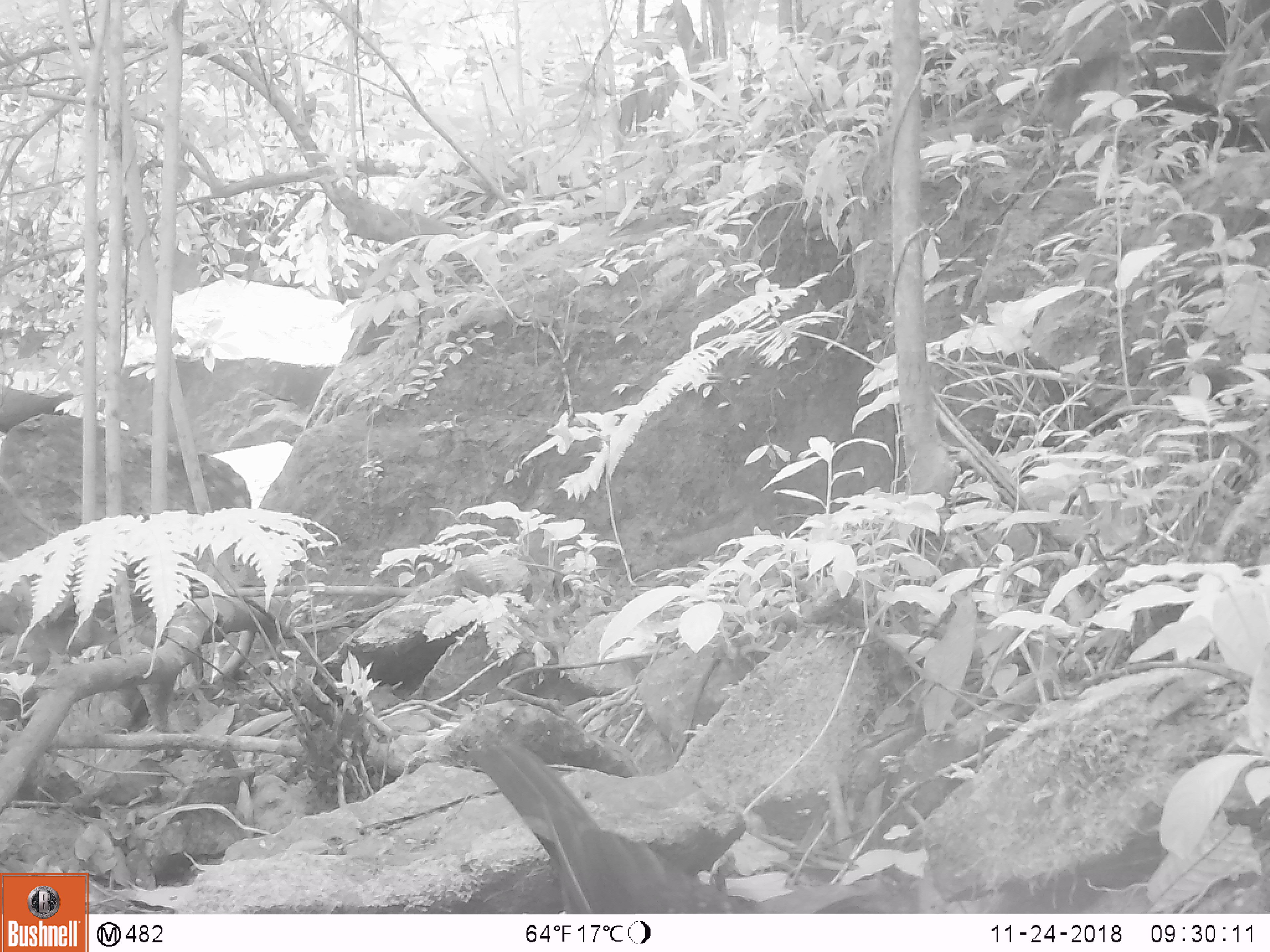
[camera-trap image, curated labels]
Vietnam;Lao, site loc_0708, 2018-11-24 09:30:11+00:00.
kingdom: Animalia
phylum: Chordata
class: Mammalia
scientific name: Mammalia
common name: mammal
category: unidentified small mammal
Unidentified small mammal (mammal) (Mammalia). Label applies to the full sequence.